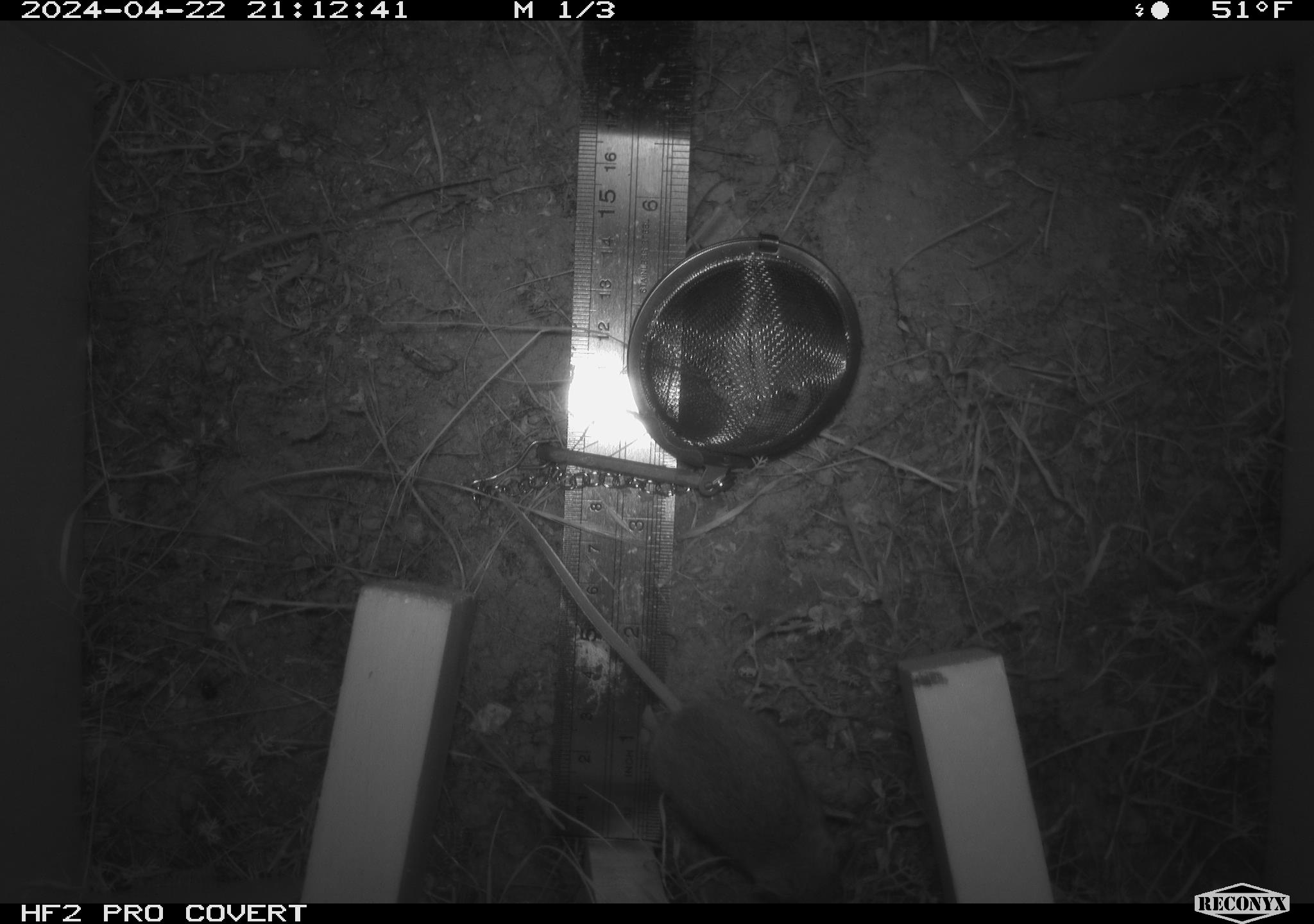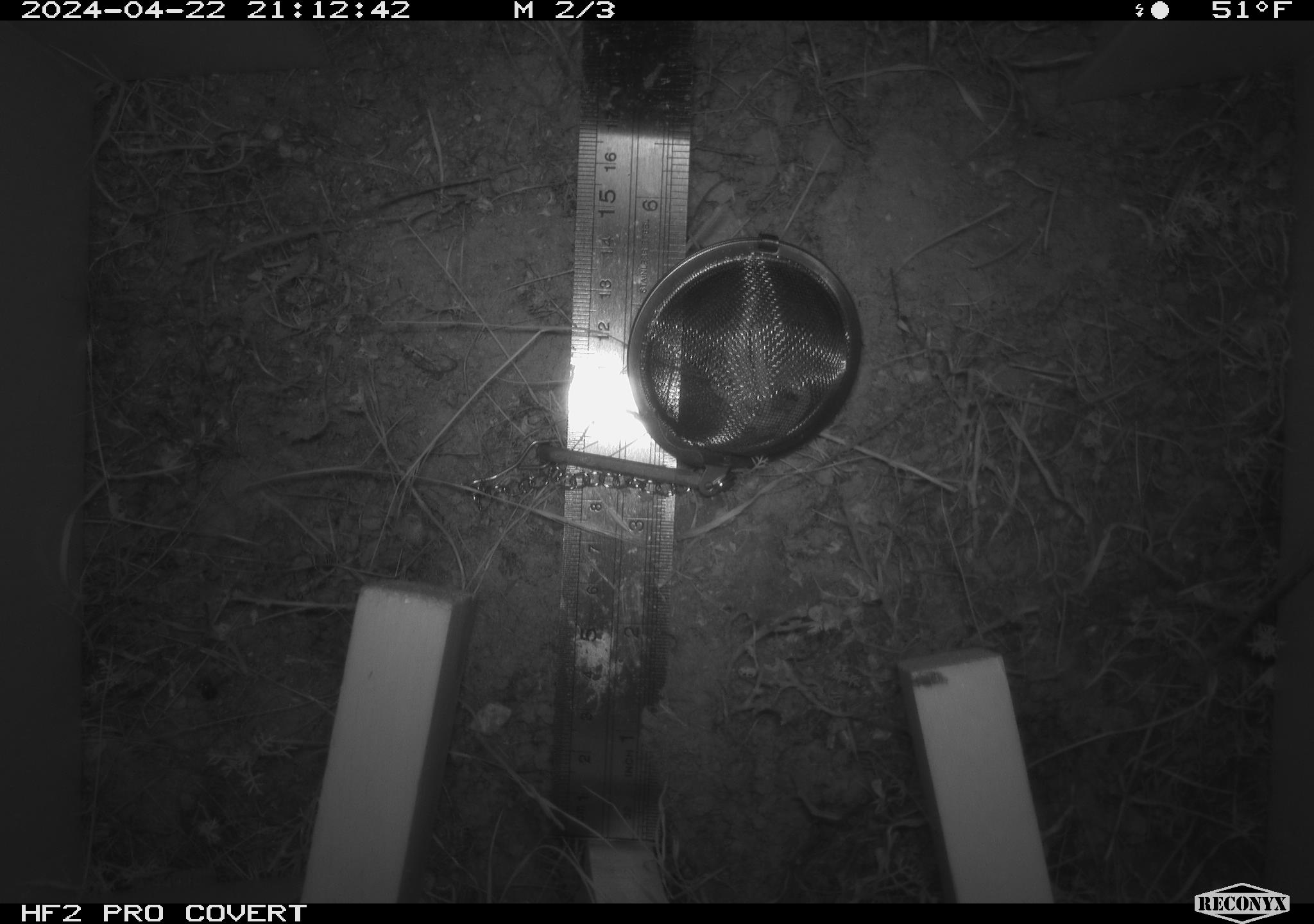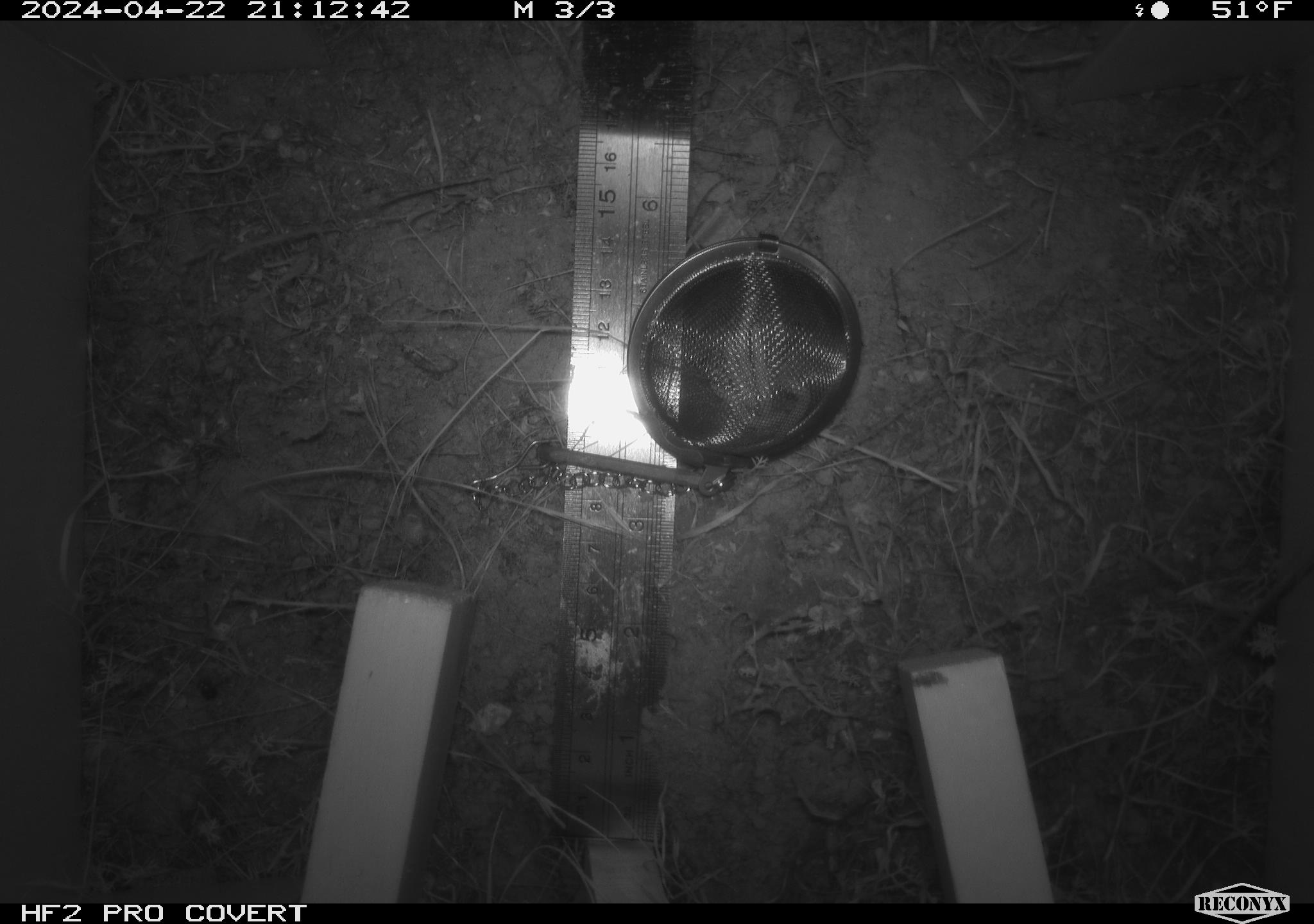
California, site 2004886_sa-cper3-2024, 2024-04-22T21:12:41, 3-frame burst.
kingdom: Animalia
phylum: Chordata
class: Mammalia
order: Rodentia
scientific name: Rodentia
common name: rodent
Rodent (Rodentia).